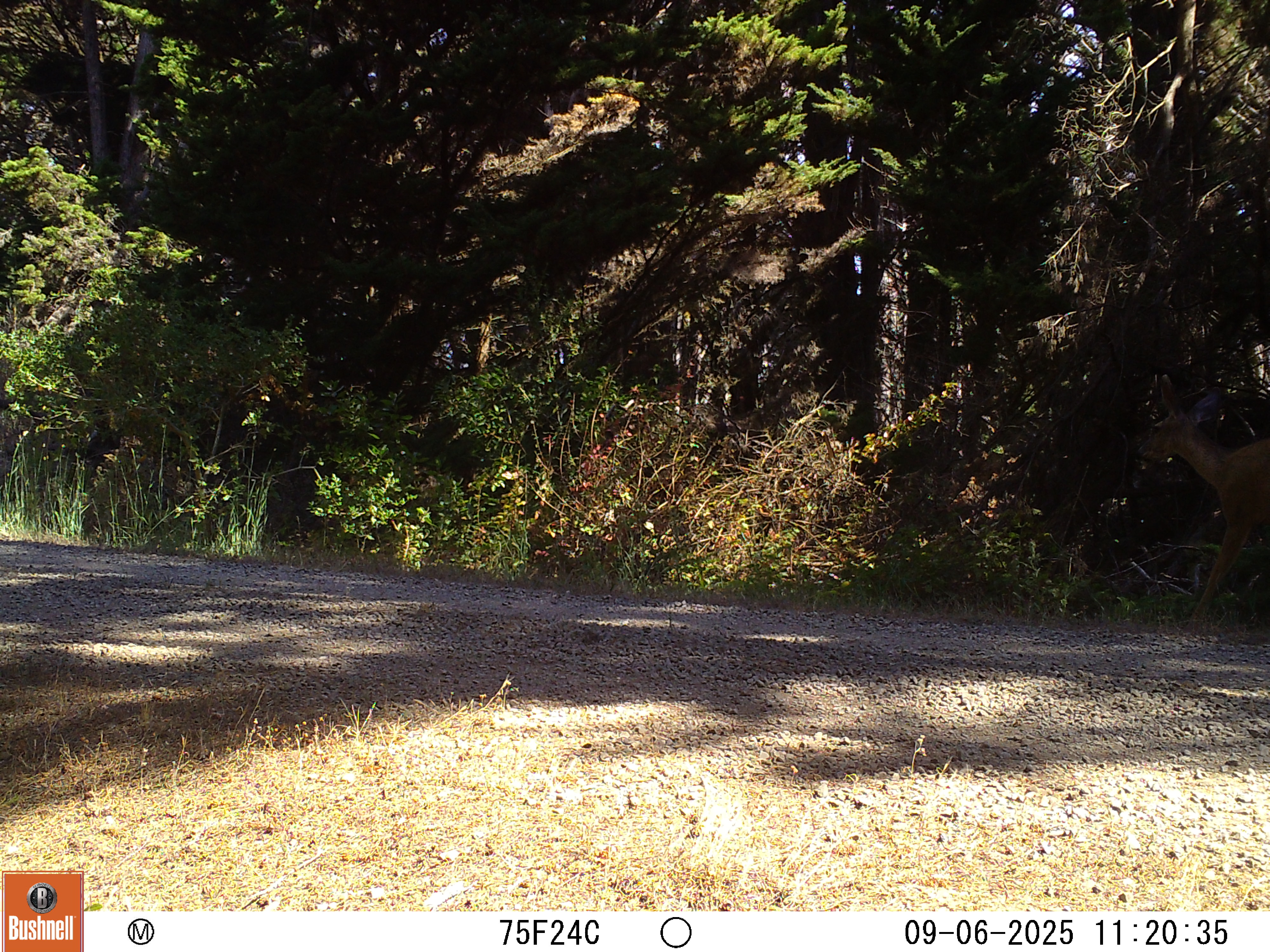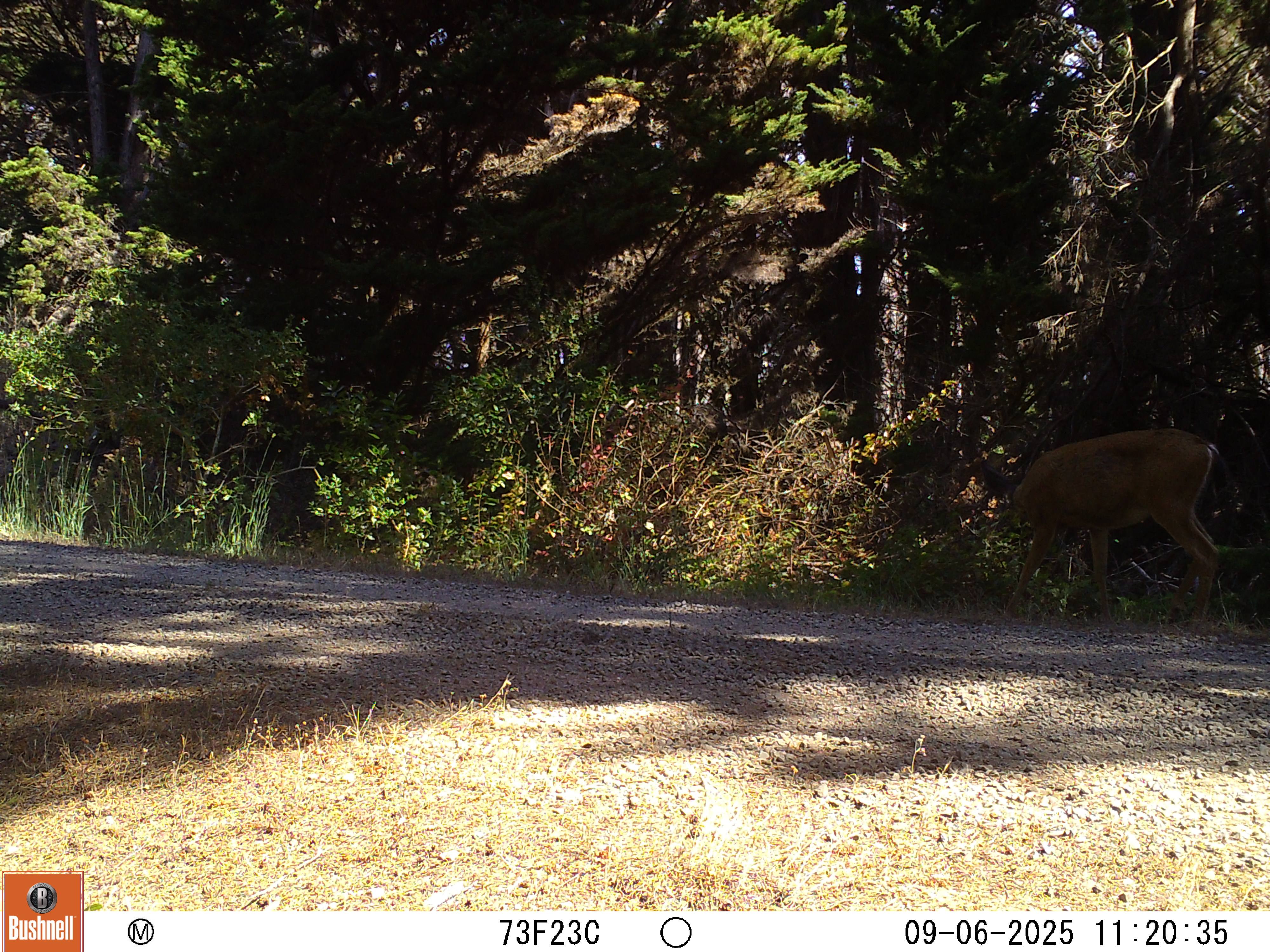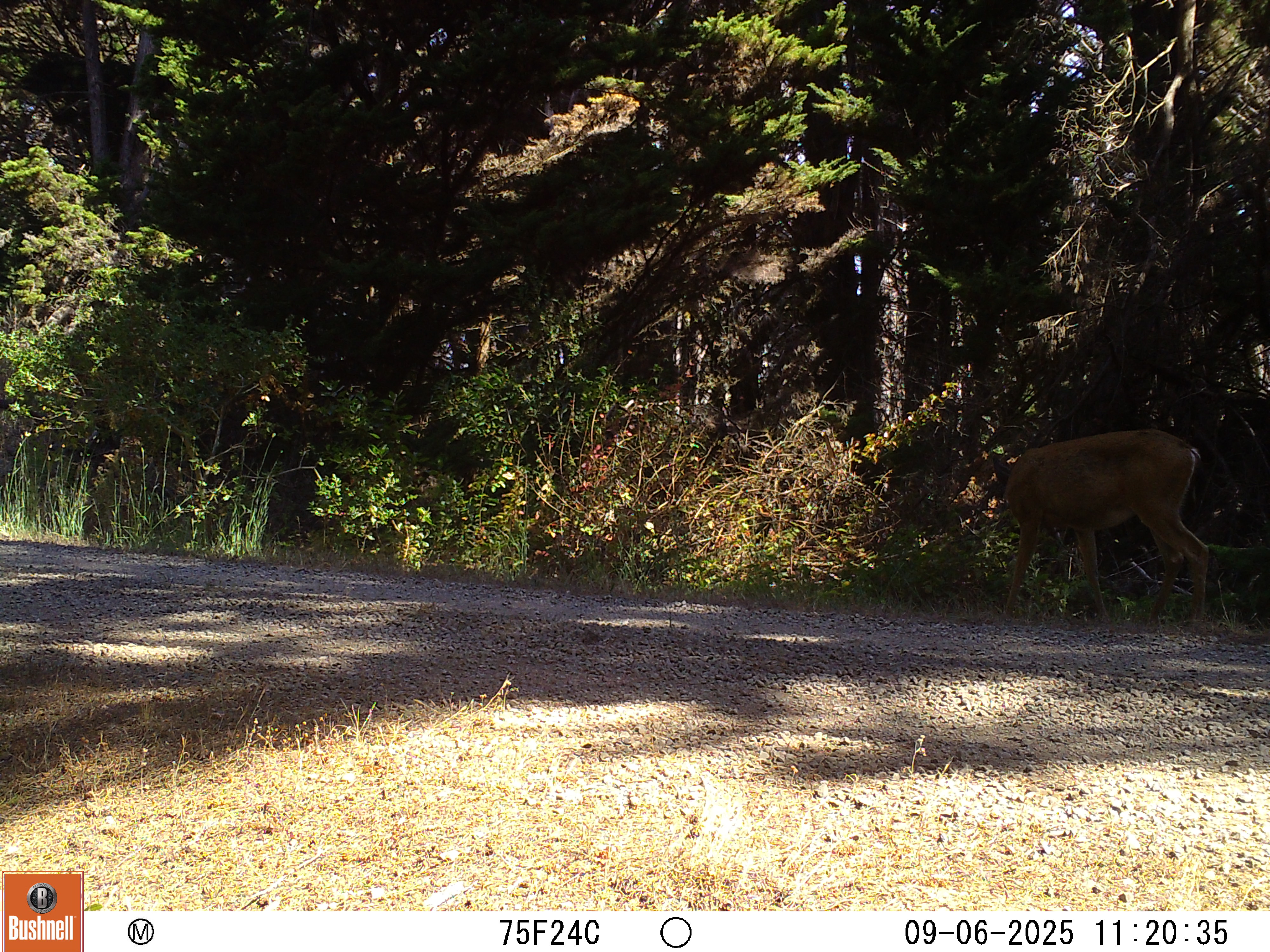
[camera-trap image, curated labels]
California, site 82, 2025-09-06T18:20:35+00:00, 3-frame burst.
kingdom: Animalia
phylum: Chordata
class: Mammalia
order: Artiodactyla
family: Cervidae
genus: Odocoileus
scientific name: Odocoileus hemionus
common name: mule deer